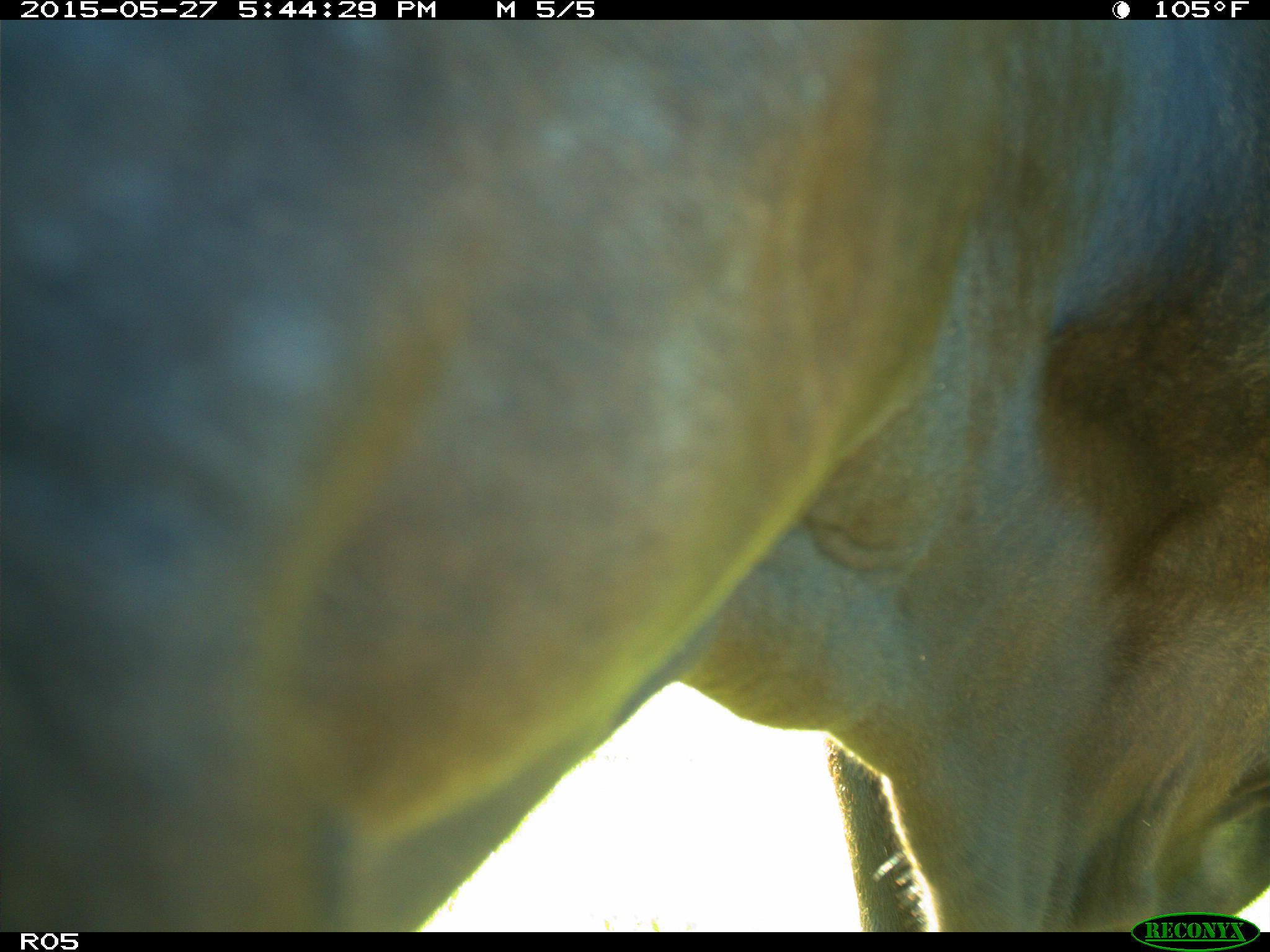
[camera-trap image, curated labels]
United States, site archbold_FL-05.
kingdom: Animalia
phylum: Chordata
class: Mammalia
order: Artiodactyla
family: Bovidae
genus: Bos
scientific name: Bos taurus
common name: domestic cow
Bos taurus (domestic cow).